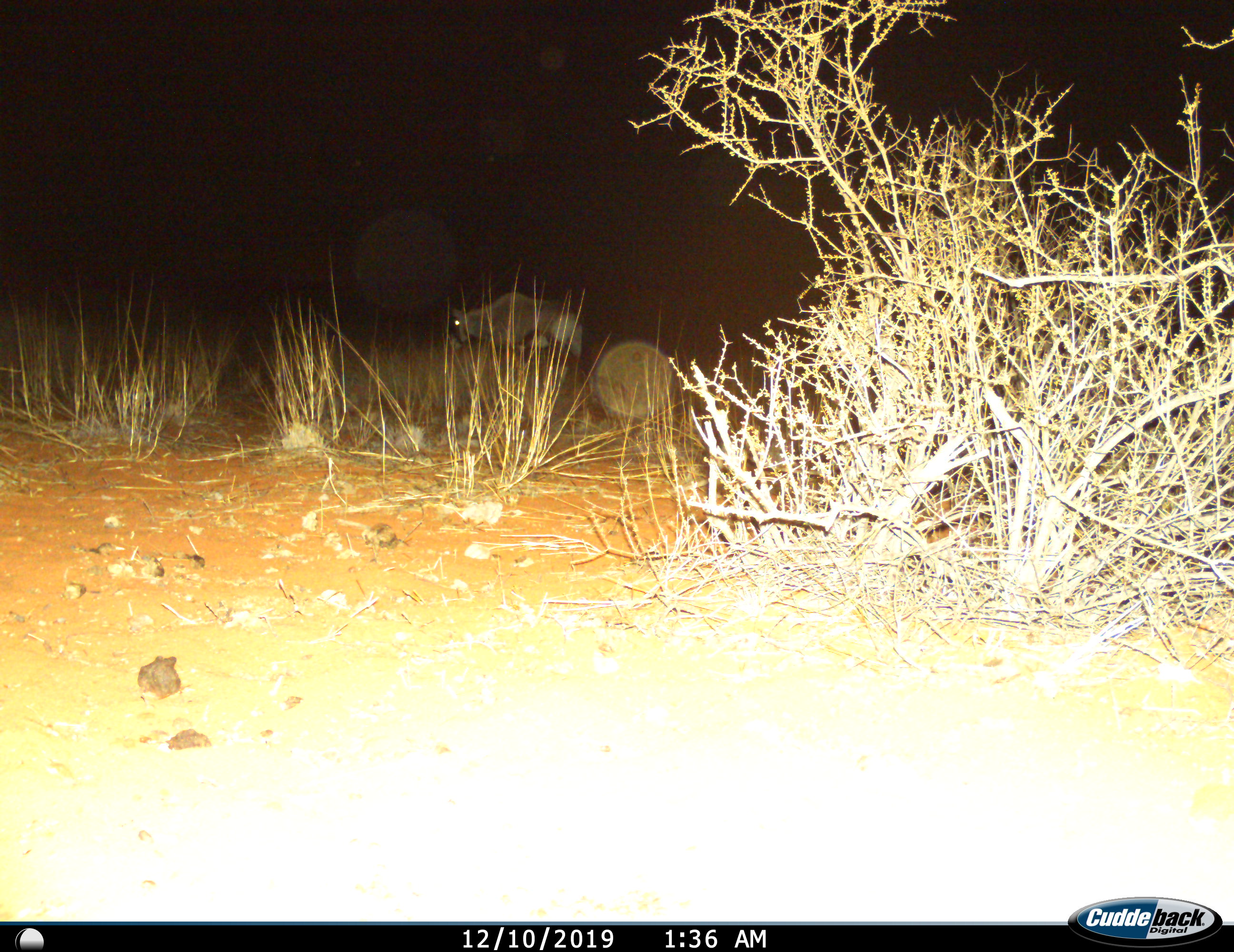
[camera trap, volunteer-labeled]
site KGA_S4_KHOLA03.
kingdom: Animalia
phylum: Chordata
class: Mammalia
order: Artiodactyla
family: Bovidae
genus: Oryx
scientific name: Oryx gazella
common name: gemsbok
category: oryx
Oryx (gemsbok) (Oryx gazella), count 1. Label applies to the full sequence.